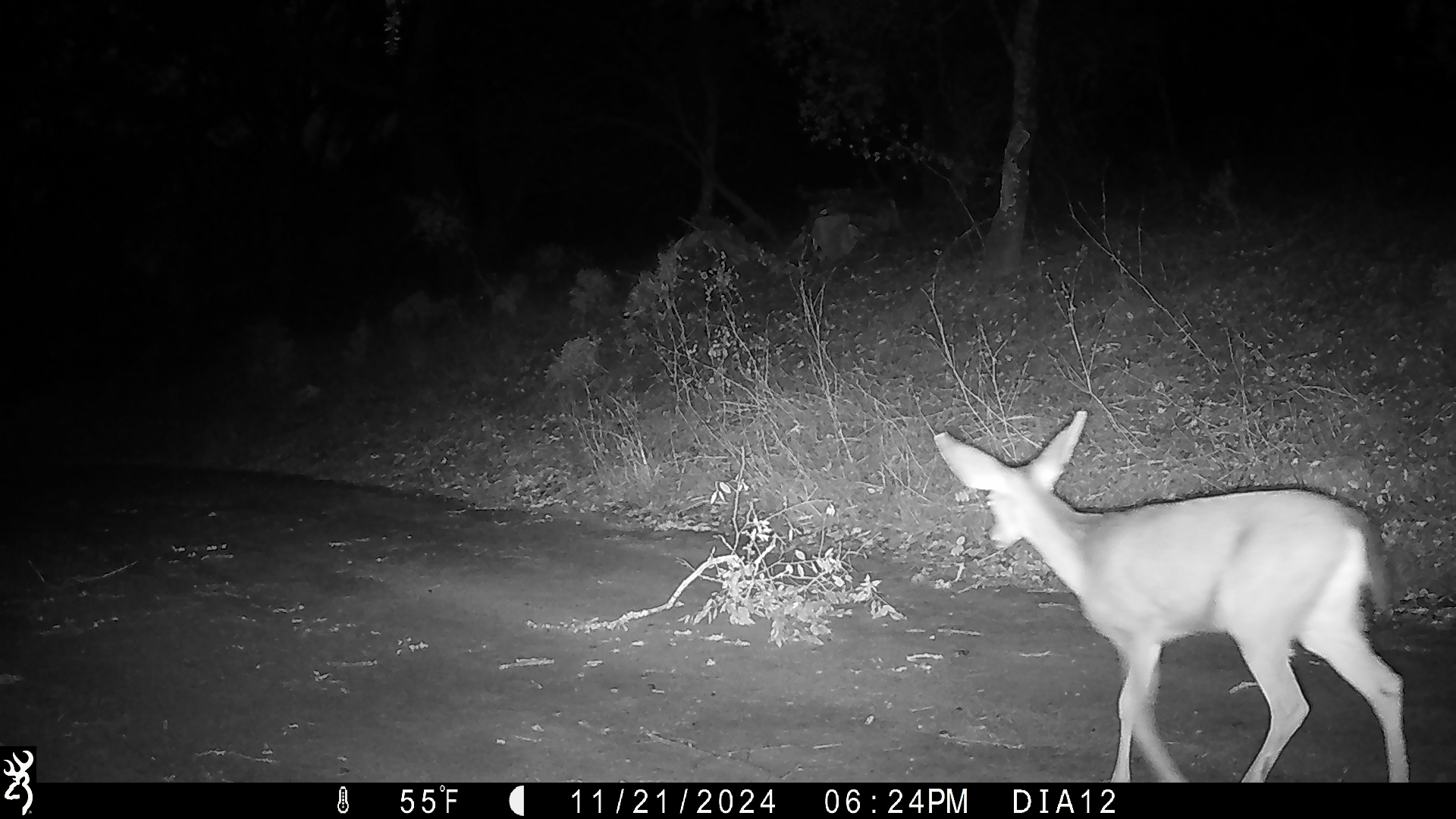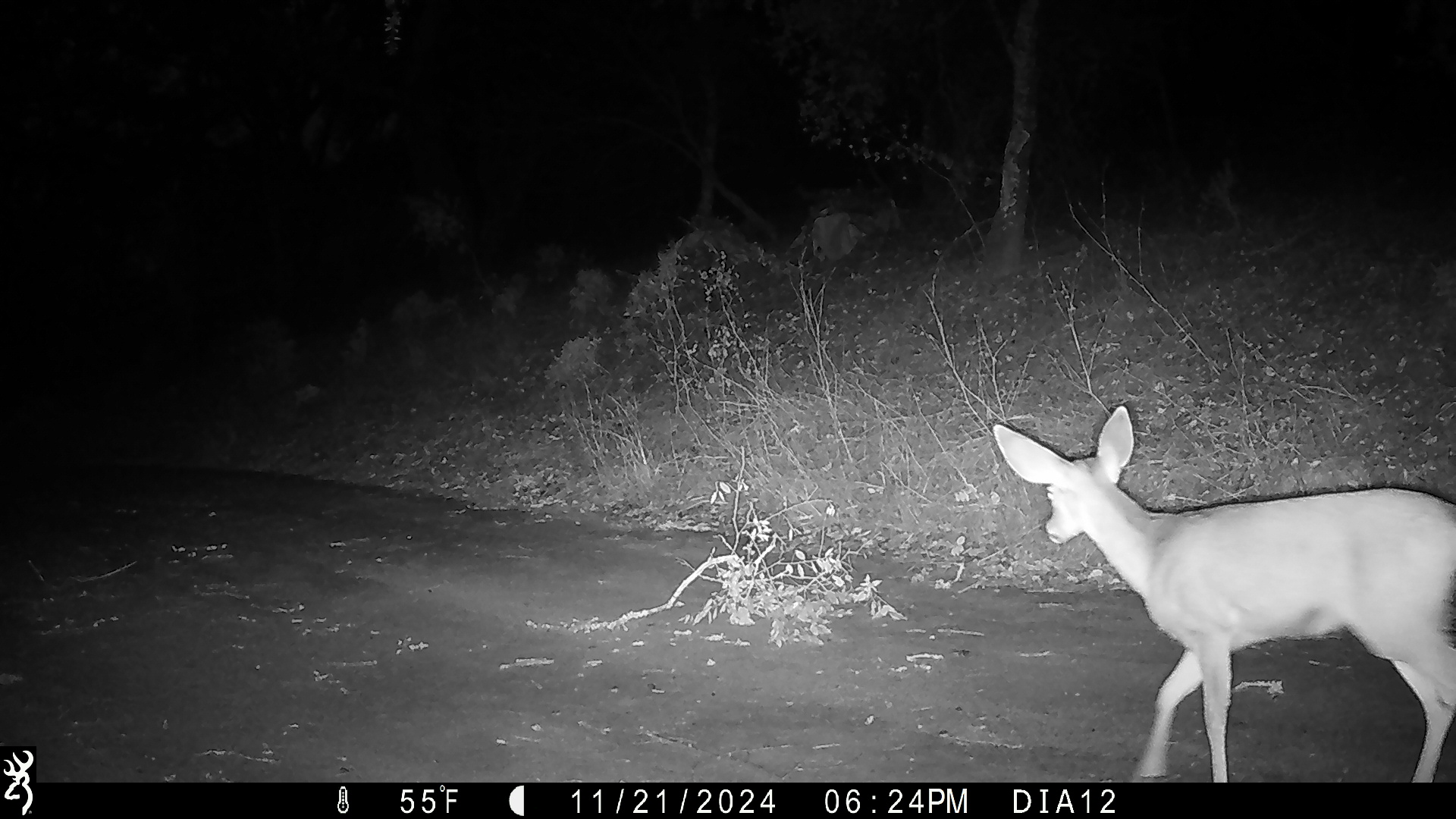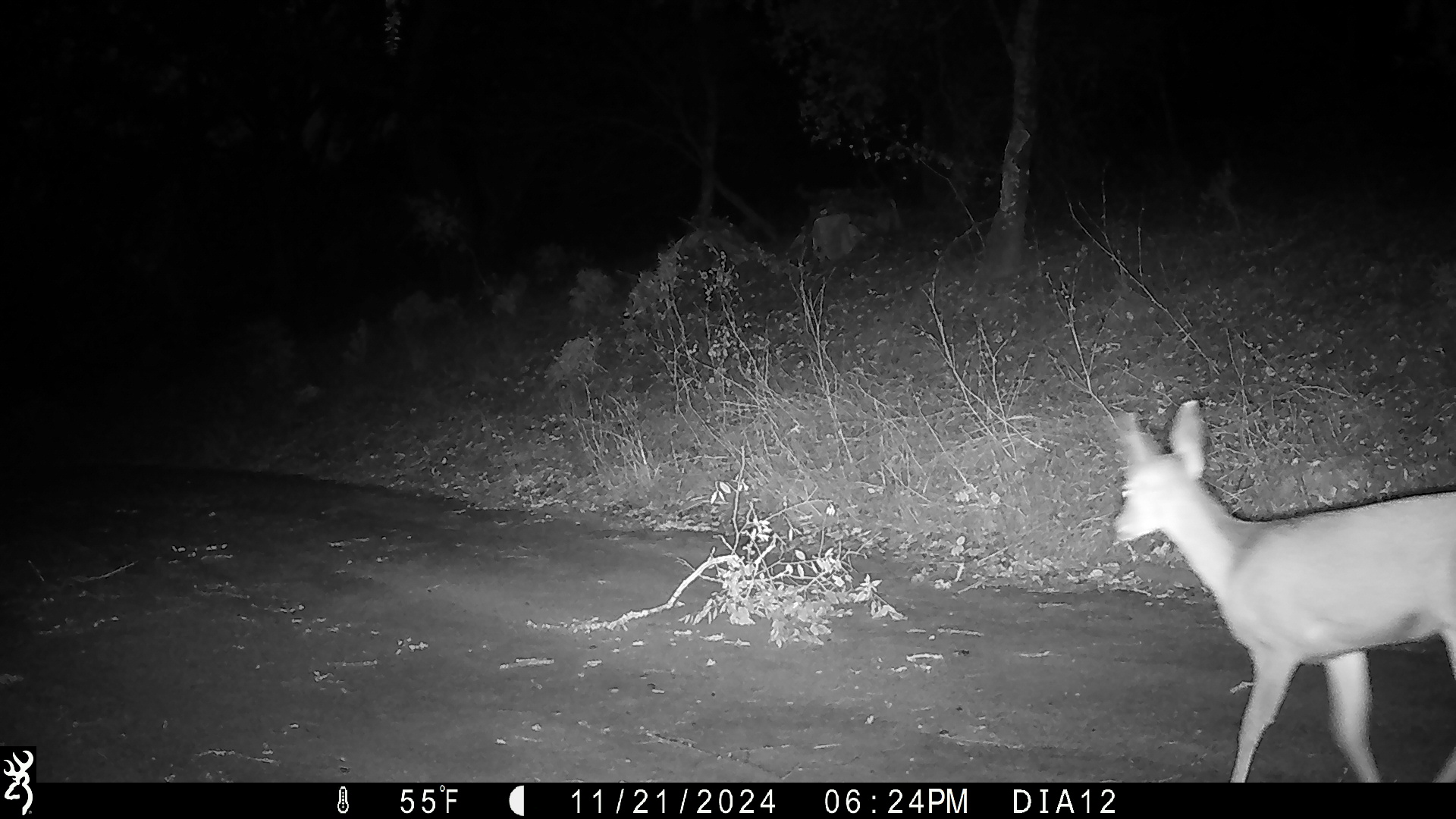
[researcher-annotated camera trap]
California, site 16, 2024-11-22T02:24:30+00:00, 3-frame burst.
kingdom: Animalia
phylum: Chordata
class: Mammalia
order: Artiodactyla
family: Cervidae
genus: Odocoileus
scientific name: Odocoileus hemionus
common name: mule deer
Mule deer (Odocoileus hemionus).